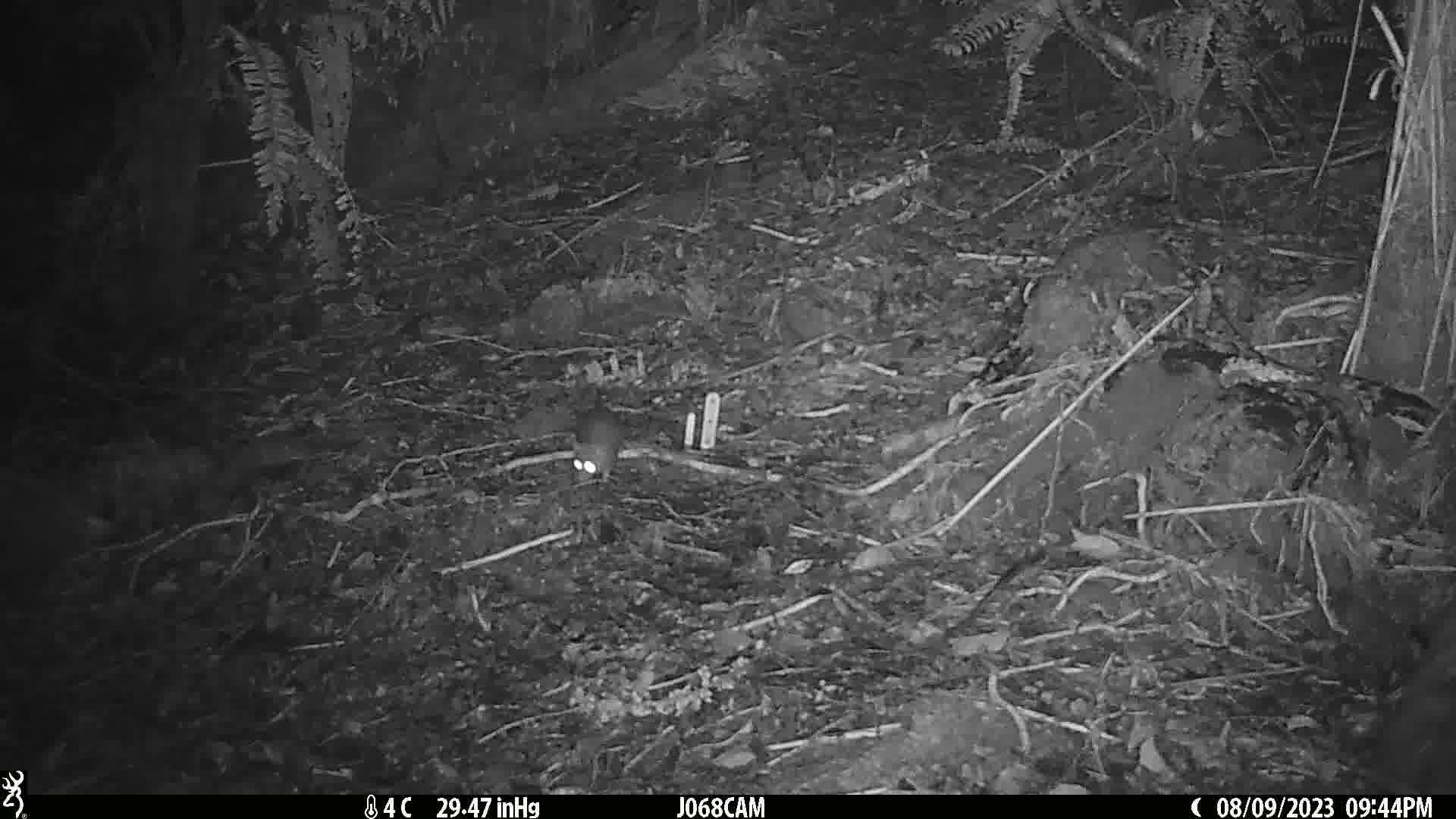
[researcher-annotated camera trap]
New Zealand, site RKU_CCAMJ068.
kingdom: Animalia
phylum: Chordata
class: Mammalia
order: Rodentia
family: Muridae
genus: Rattus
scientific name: Rattus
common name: rat